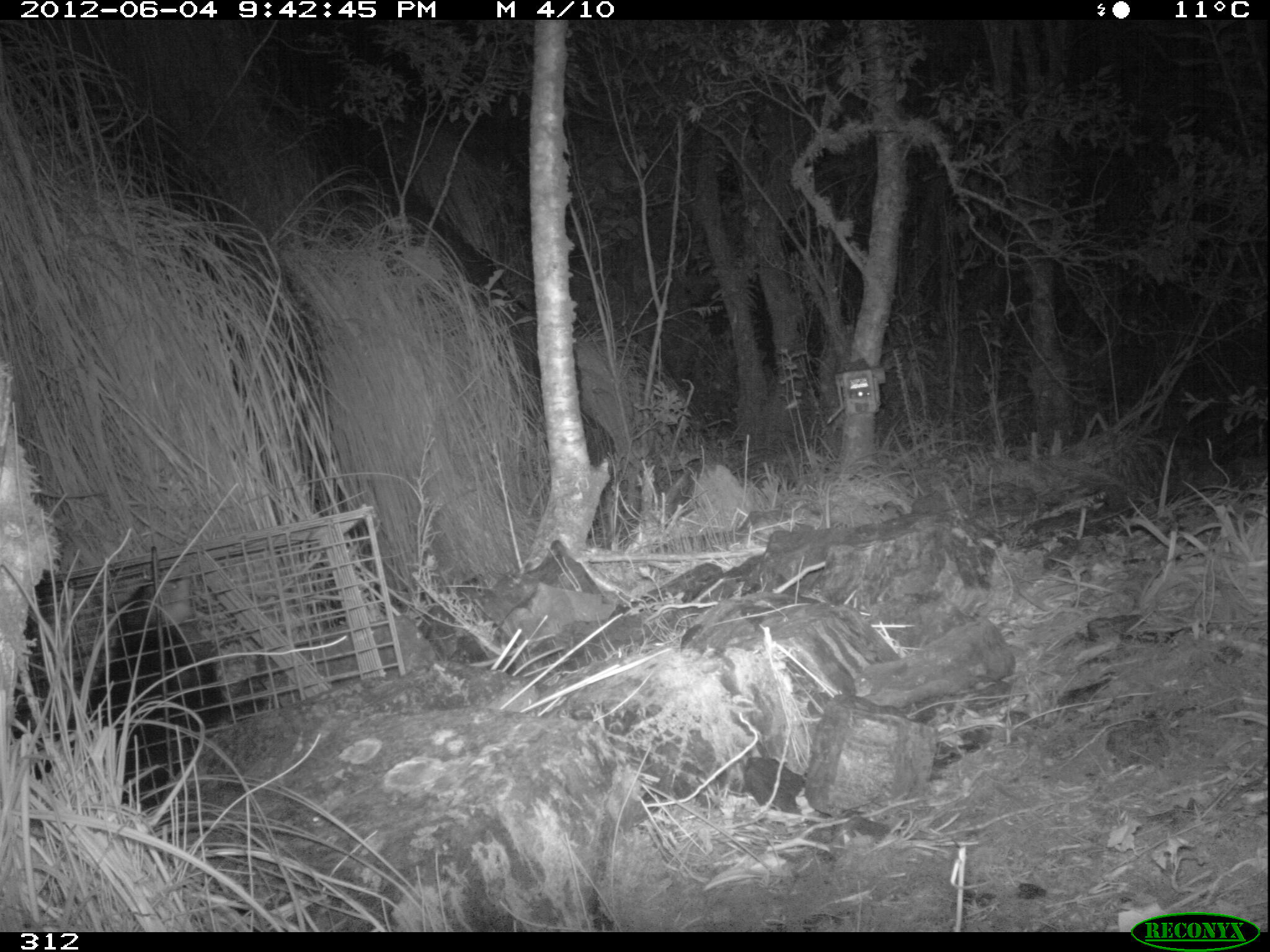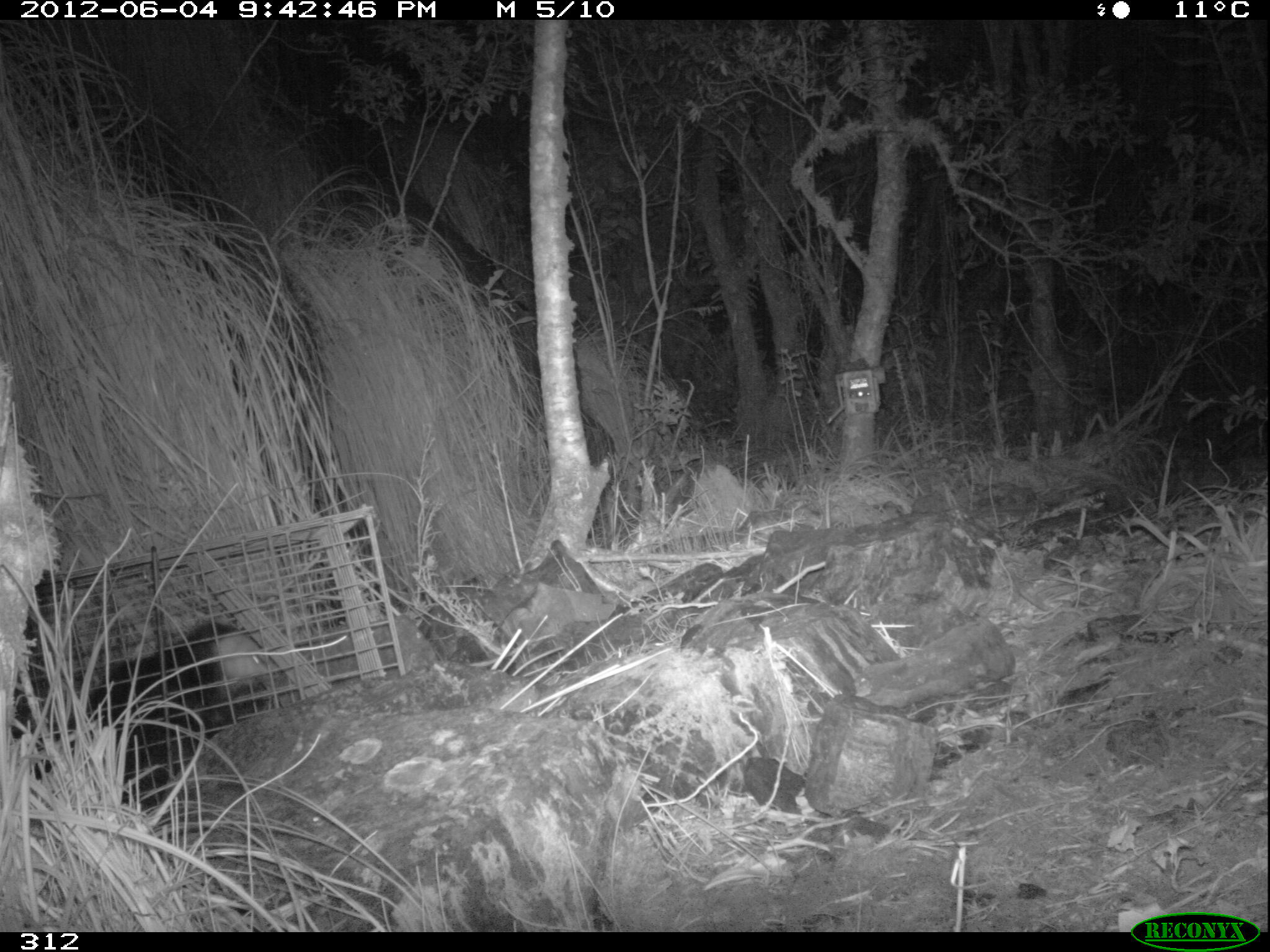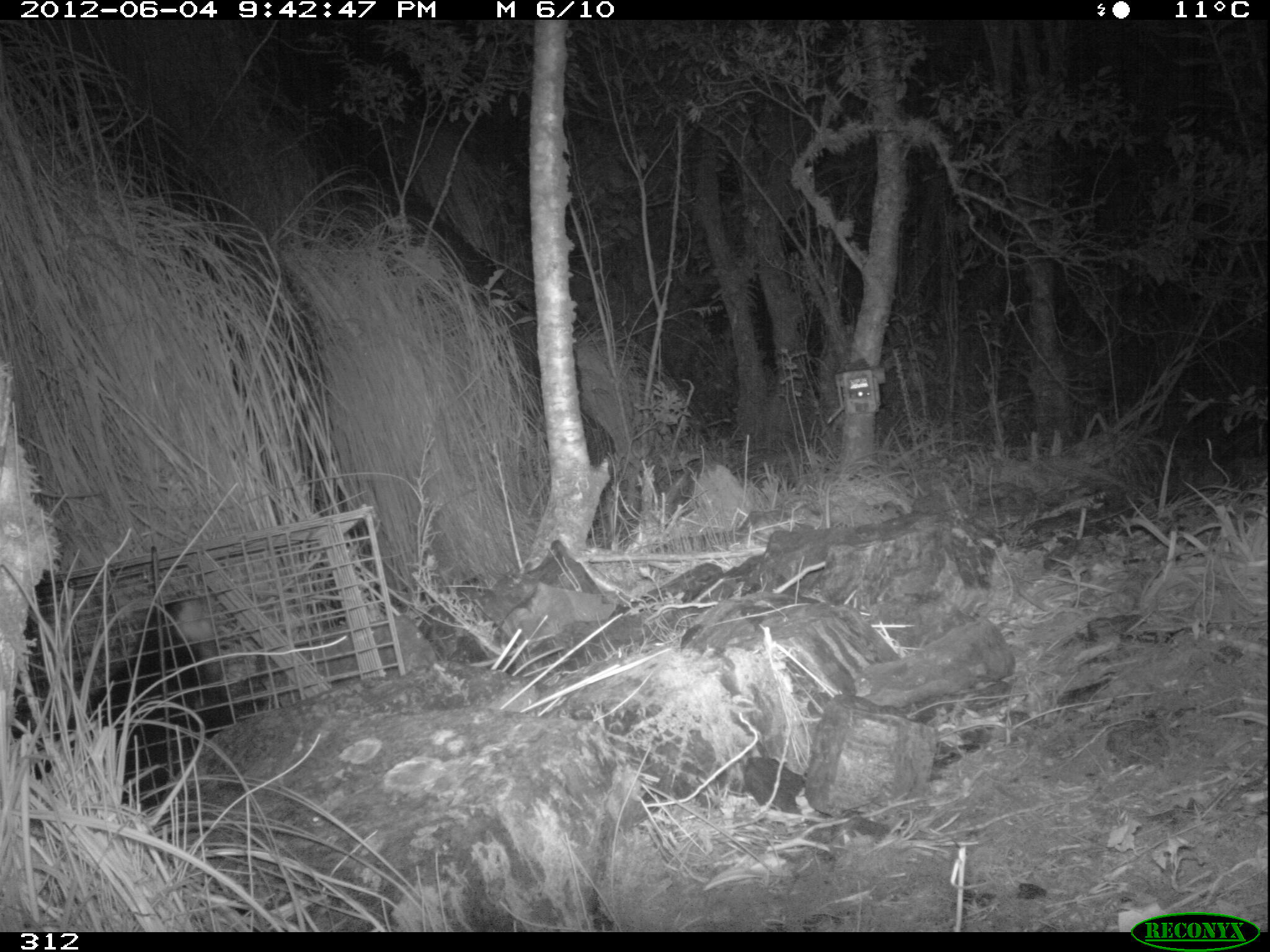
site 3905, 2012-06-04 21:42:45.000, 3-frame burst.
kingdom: Animalia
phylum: Chordata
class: Mammalia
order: Didelphimorphia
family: Didelphidae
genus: Didelphis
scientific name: Didelphis pernigra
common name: andean white-eared opossum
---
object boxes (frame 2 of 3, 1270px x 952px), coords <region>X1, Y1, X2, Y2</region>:
didelphis pernigra: <region>9, 616, 283, 812</region>